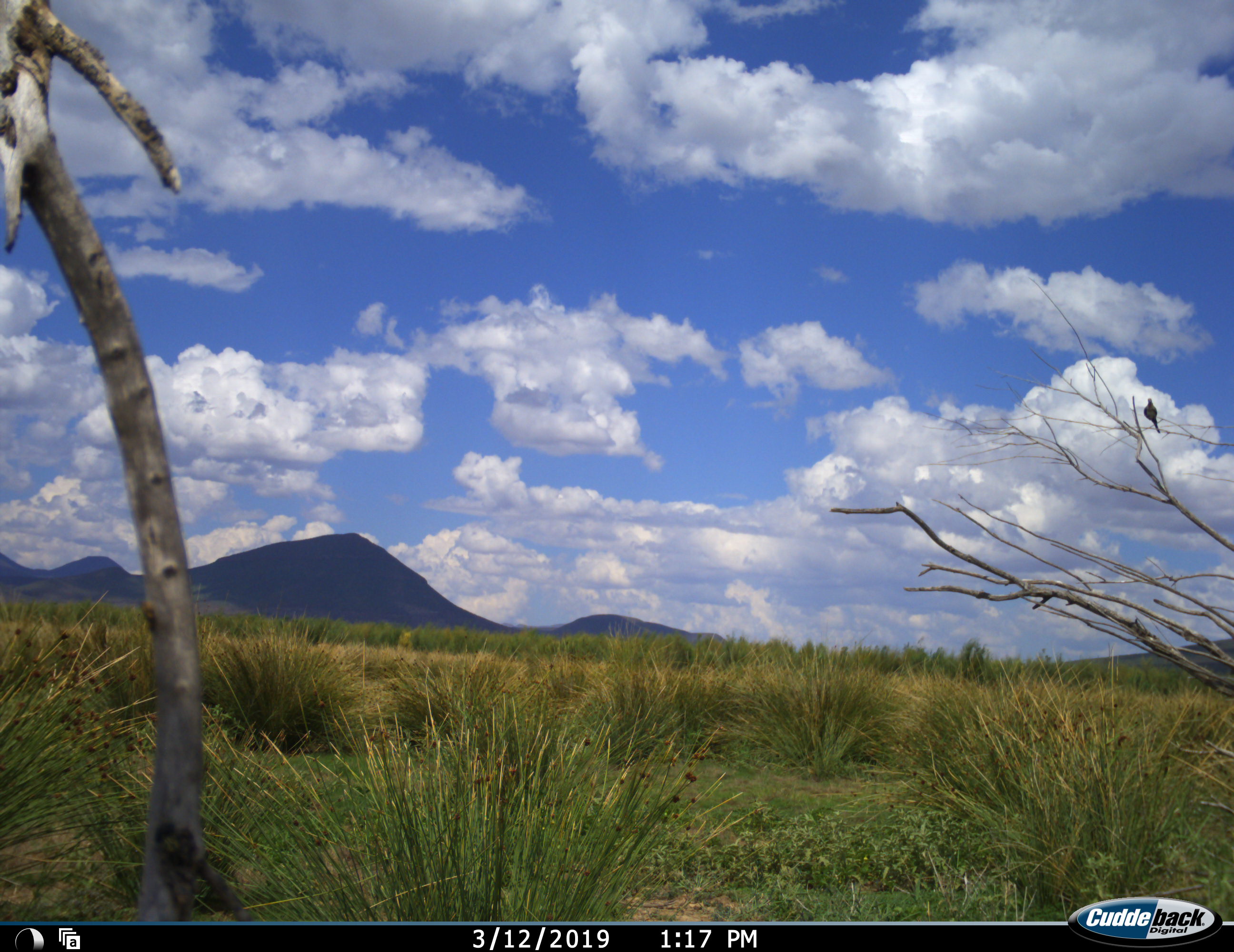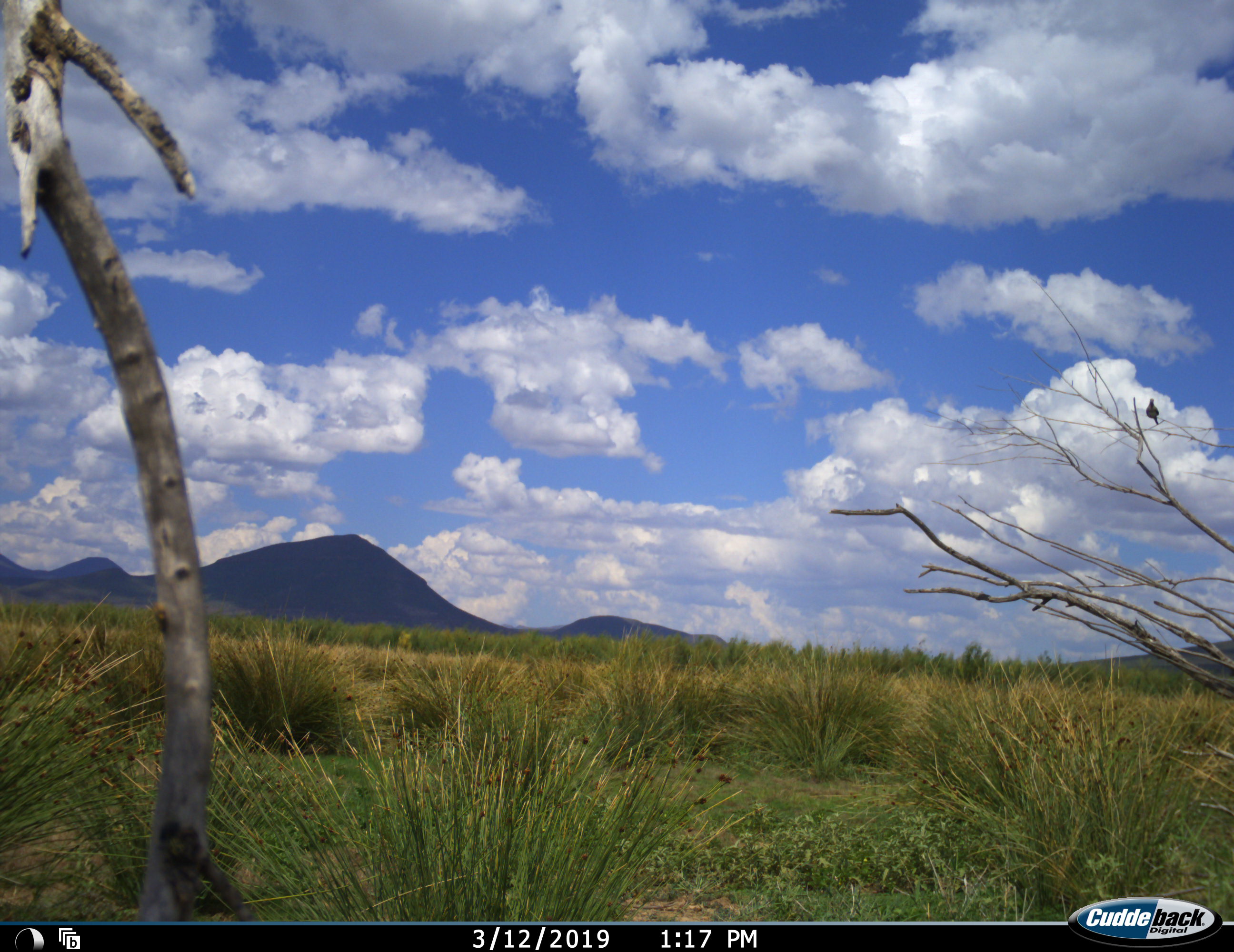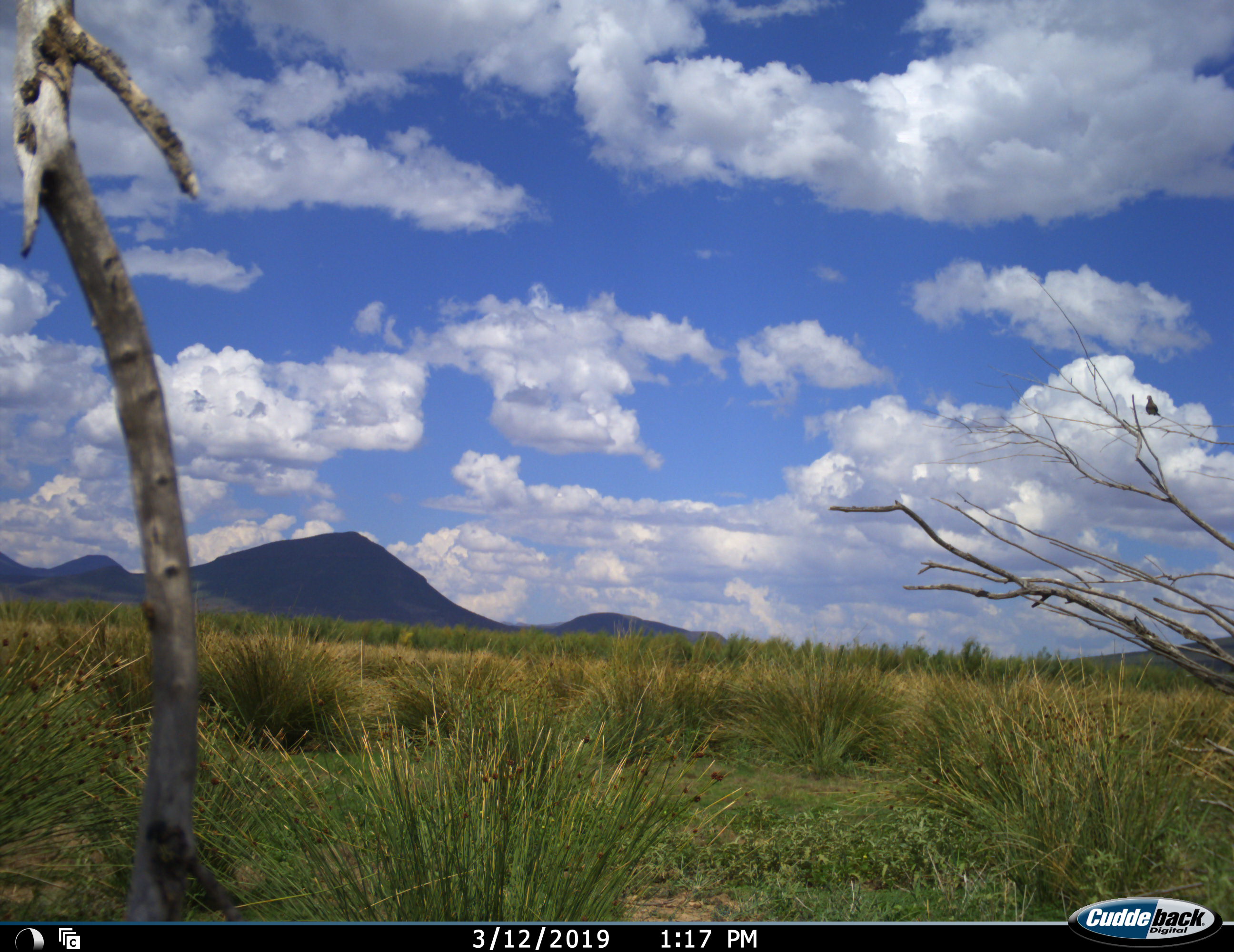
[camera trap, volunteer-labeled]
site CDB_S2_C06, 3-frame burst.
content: unidentified animal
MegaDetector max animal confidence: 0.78